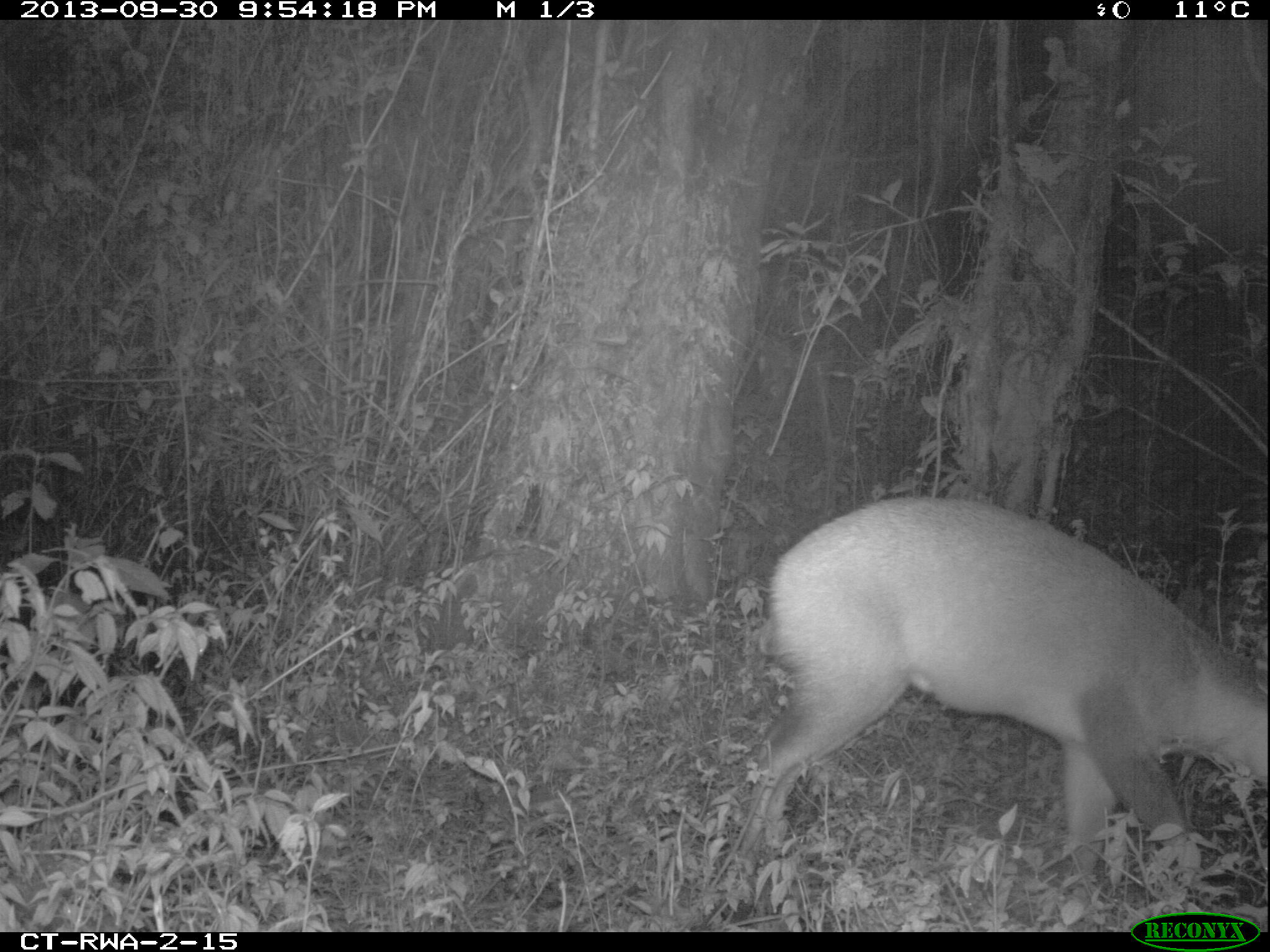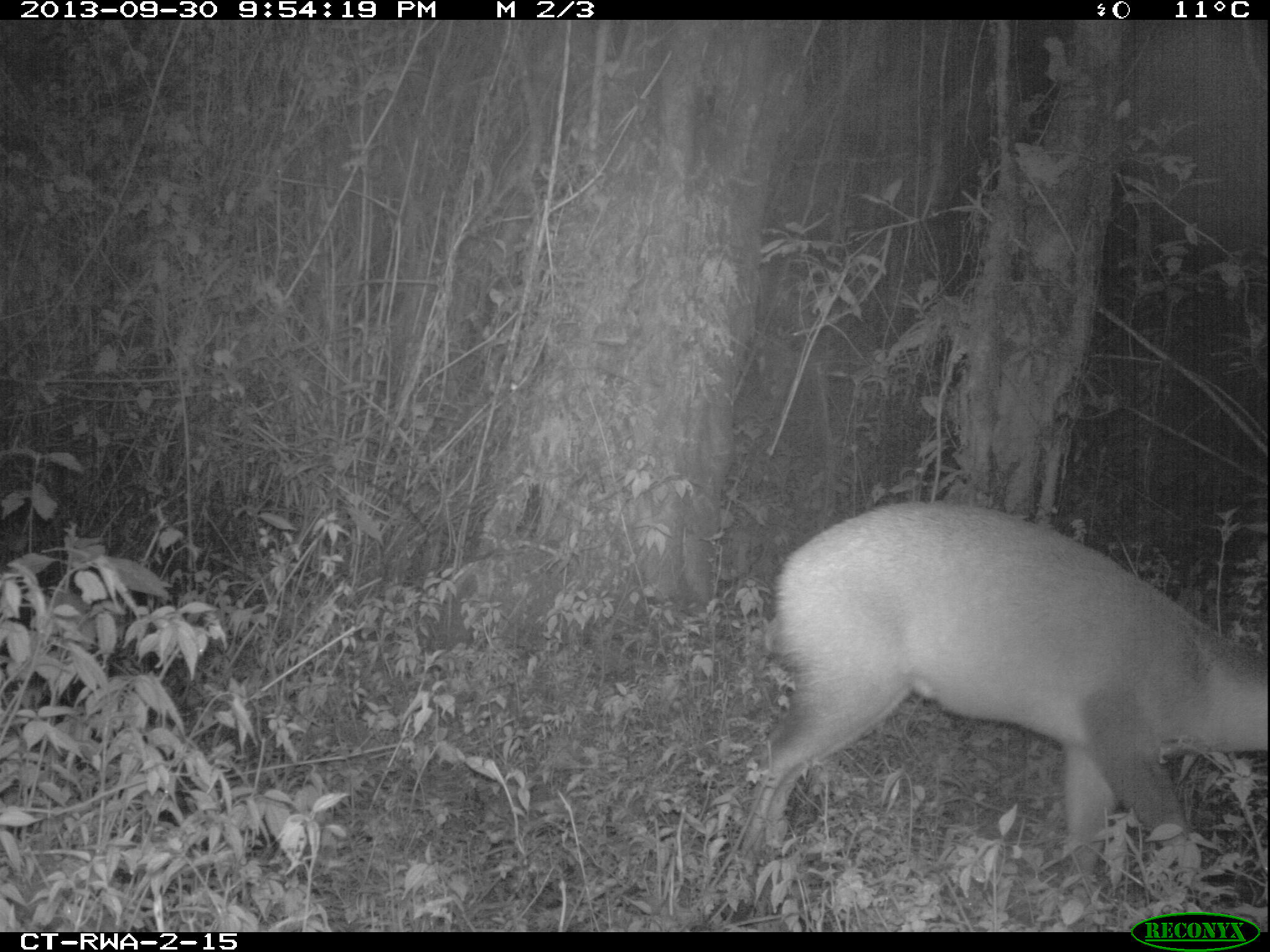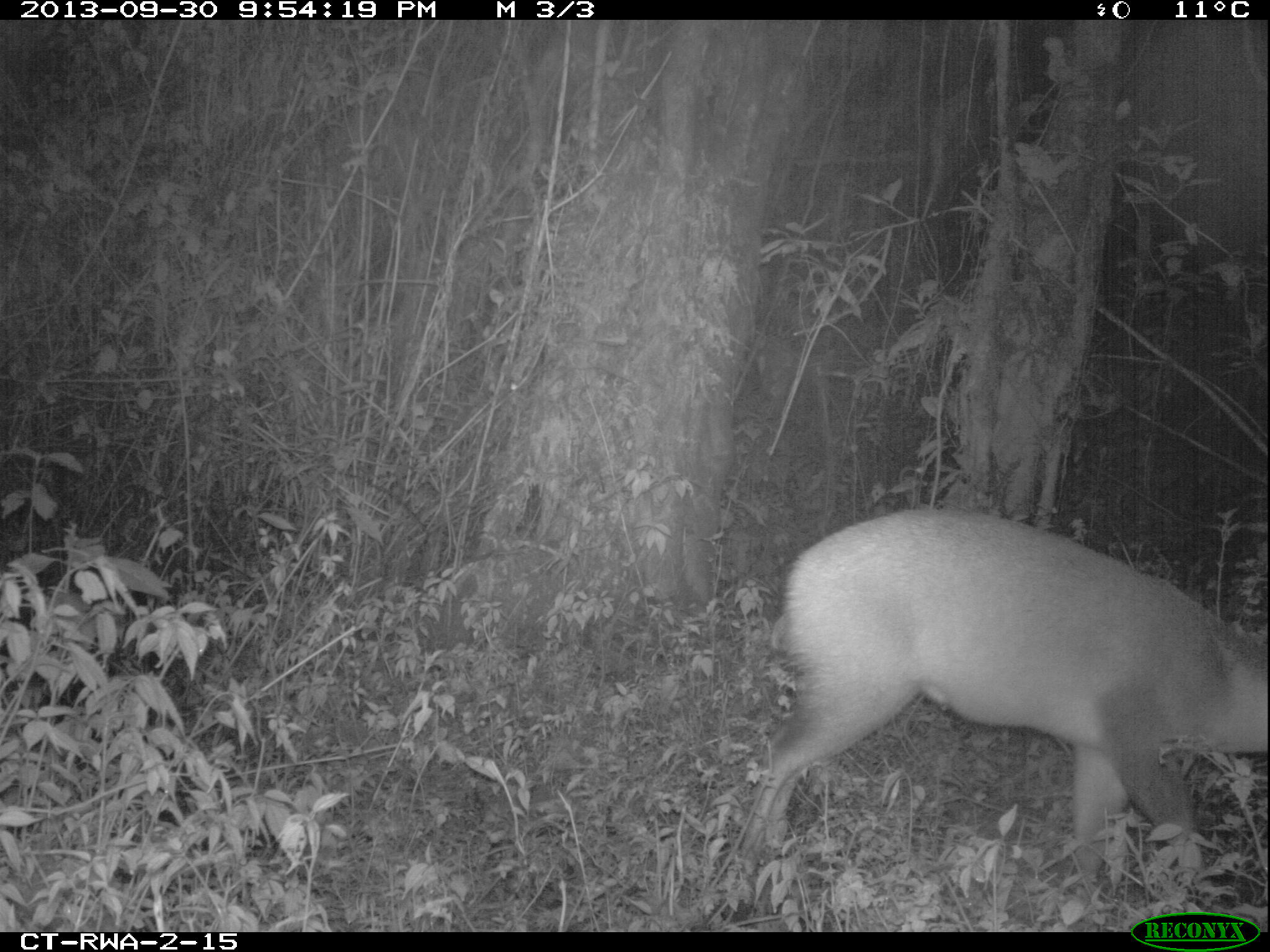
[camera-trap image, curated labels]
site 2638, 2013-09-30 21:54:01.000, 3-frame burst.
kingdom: Animalia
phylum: Chordata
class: Mammalia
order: Artiodactyla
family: Bovidae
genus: Cephalophus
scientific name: Cephalophus nigrifrons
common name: black-fronted duiker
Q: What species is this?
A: Cephalophus nigrifrons (black-fronted duiker).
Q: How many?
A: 1.